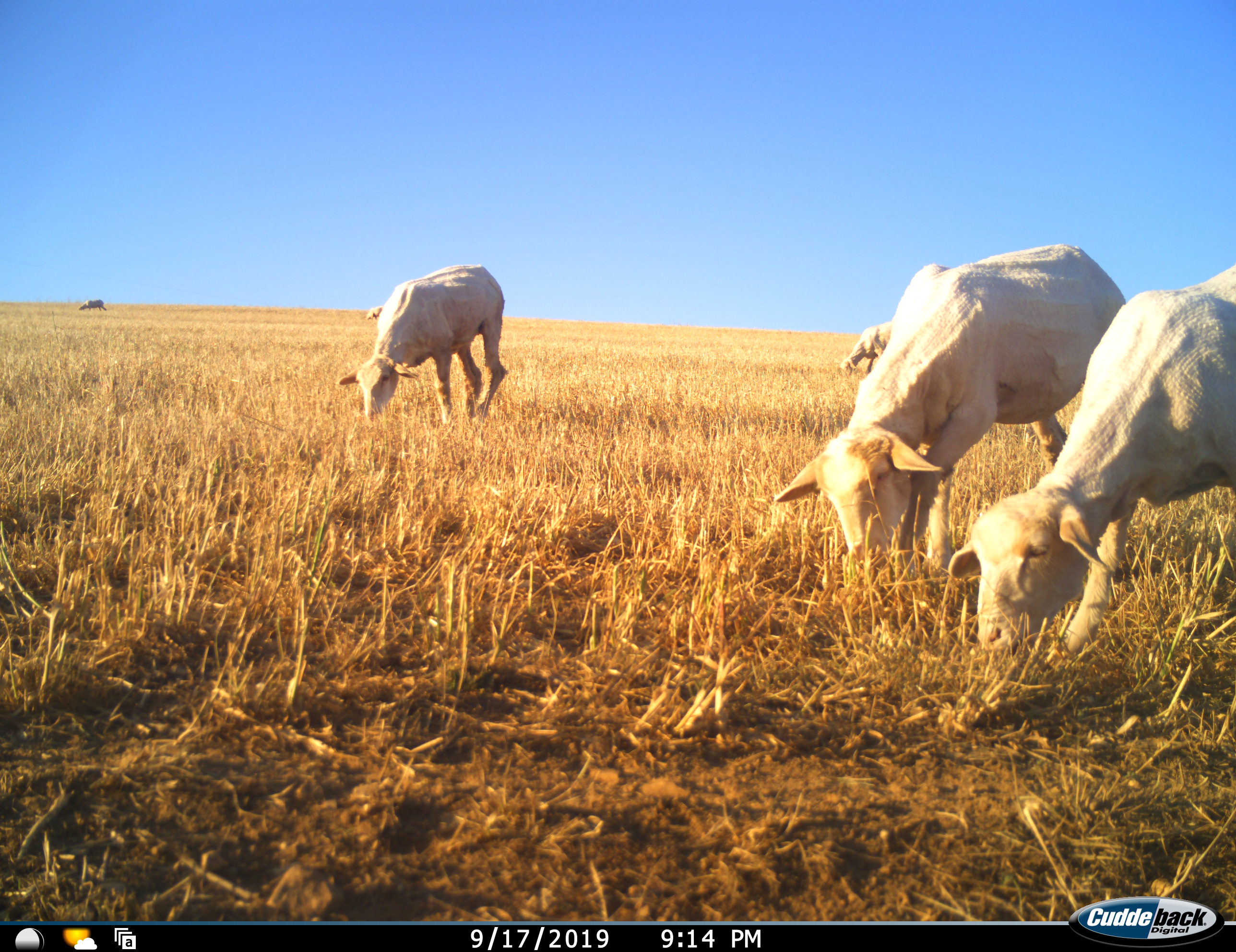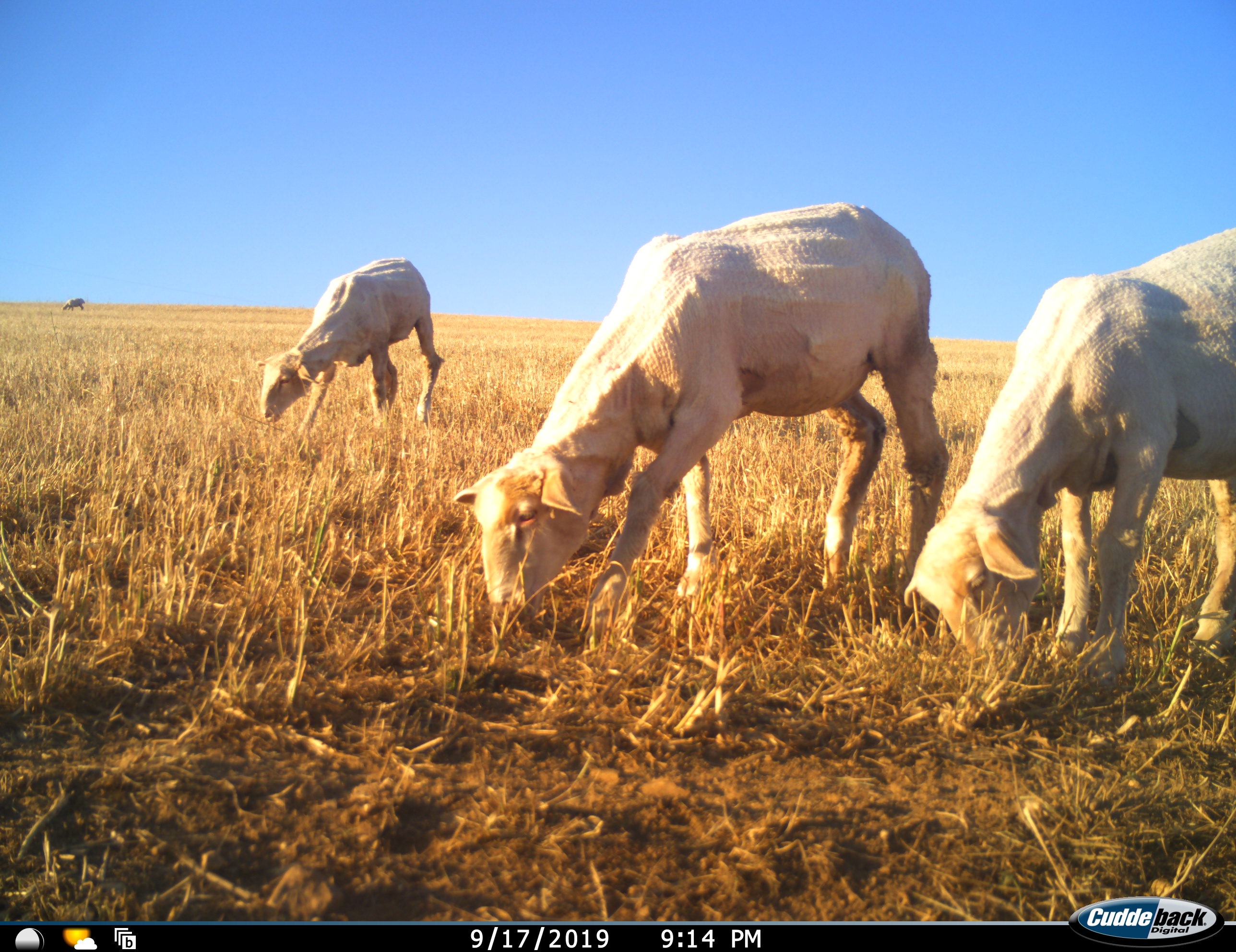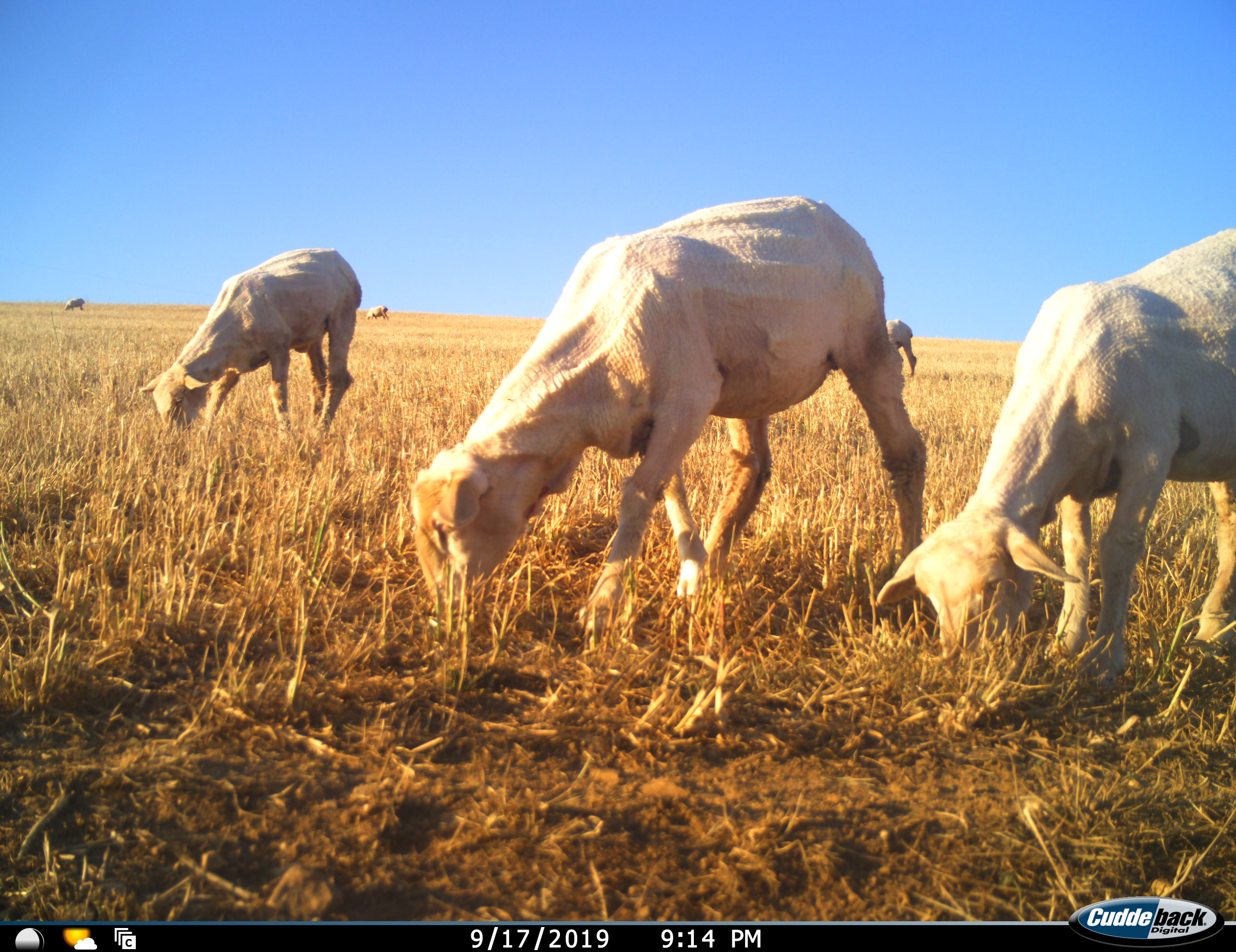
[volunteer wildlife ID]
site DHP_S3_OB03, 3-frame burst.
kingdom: Animalia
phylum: Chordata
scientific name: Vertebrata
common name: domestic animal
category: domesticanimal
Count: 6.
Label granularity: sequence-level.